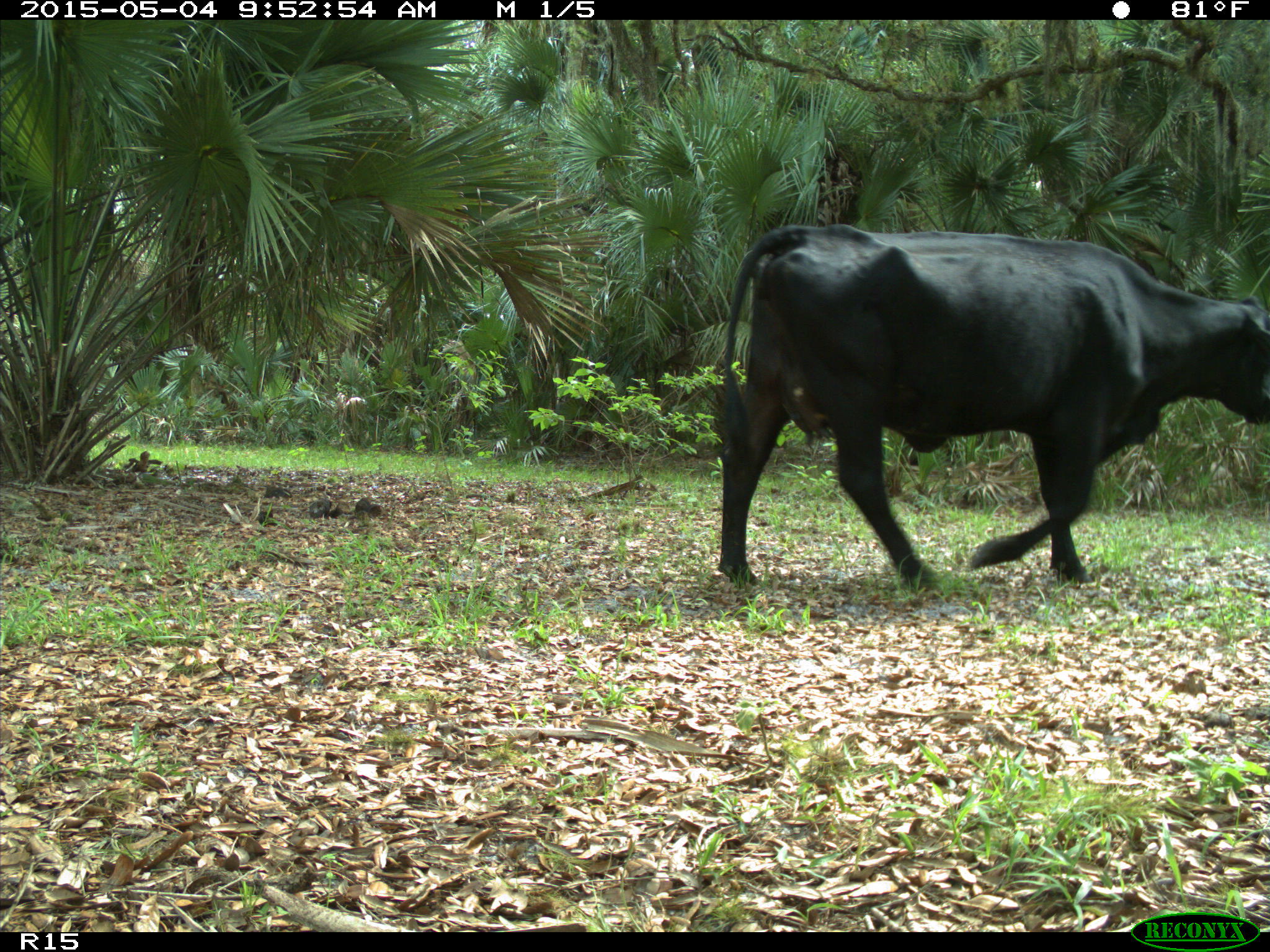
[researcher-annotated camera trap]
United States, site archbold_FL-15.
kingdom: Animalia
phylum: Chordata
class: Mammalia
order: Artiodactyla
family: Bovidae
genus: Bos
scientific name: Bos taurus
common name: domestic cow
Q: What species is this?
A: Bos taurus (domestic cow).